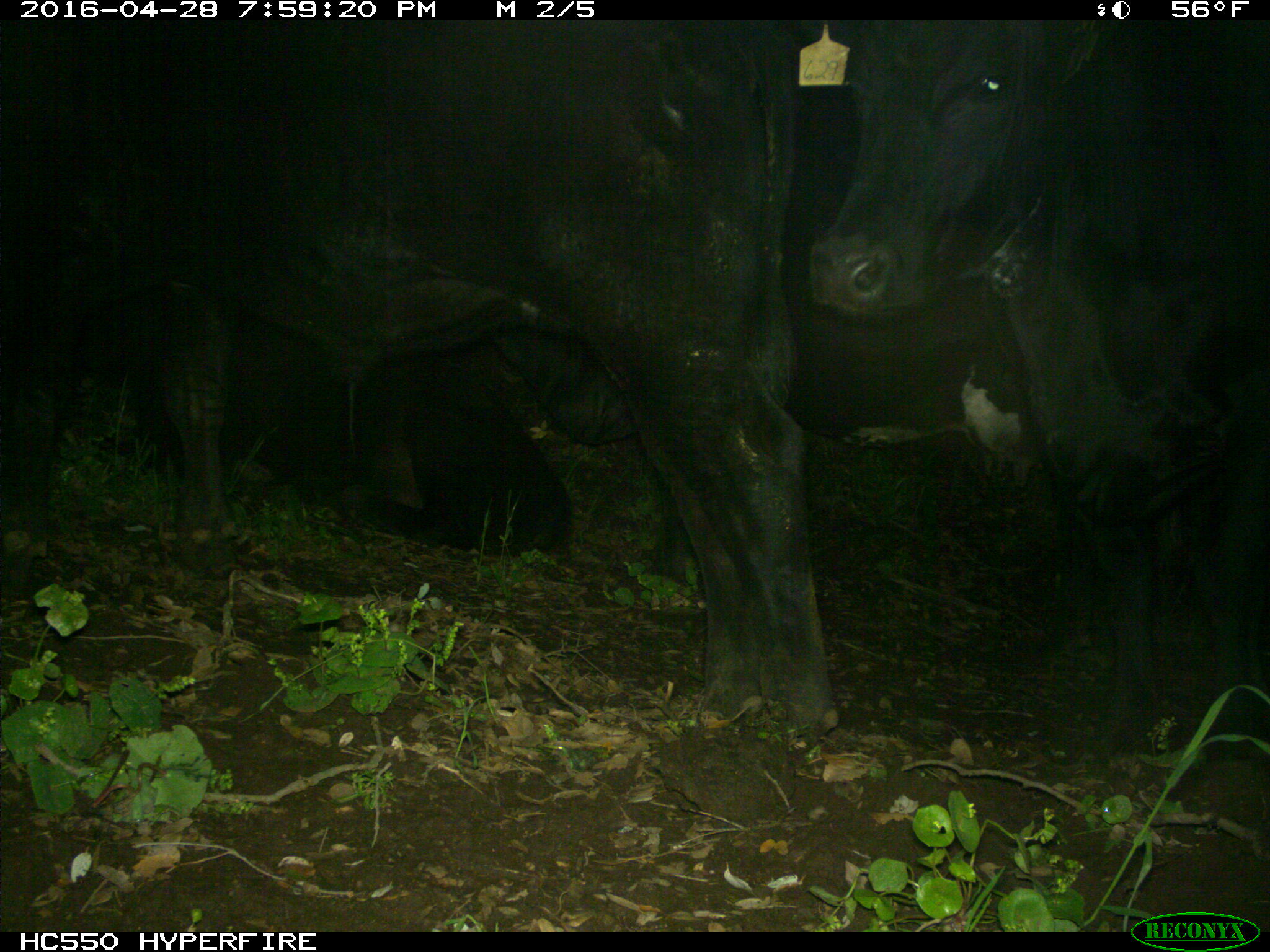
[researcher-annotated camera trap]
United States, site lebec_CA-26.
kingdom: Animalia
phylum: Chordata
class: Mammalia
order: Artiodactyla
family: Bovidae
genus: Bos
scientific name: Bos taurus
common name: domestic cow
Bos taurus (domestic cow).